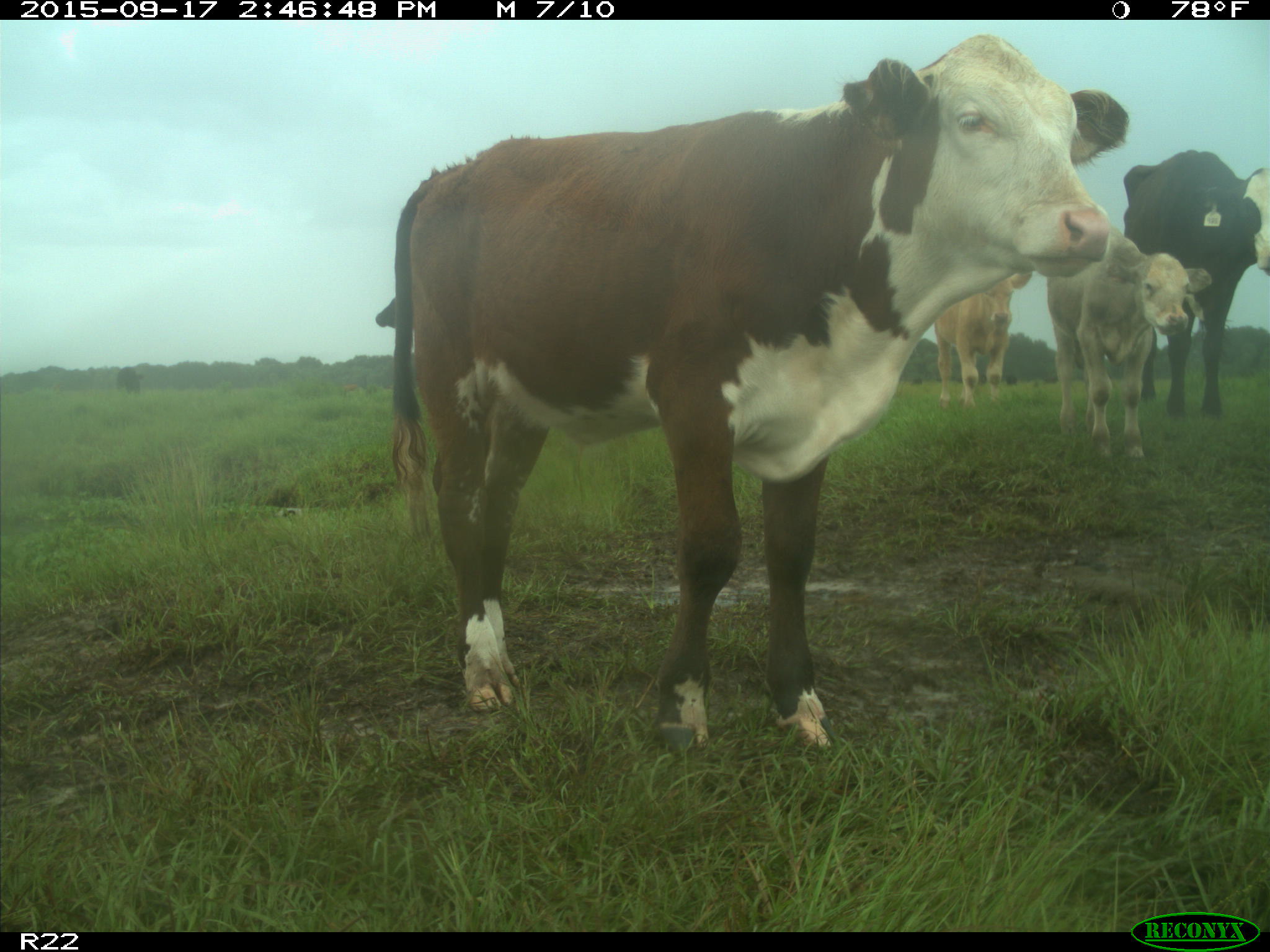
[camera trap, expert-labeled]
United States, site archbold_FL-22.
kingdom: Animalia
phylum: Chordata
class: Mammalia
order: Artiodactyla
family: Bovidae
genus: Bos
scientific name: Bos taurus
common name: domestic cow